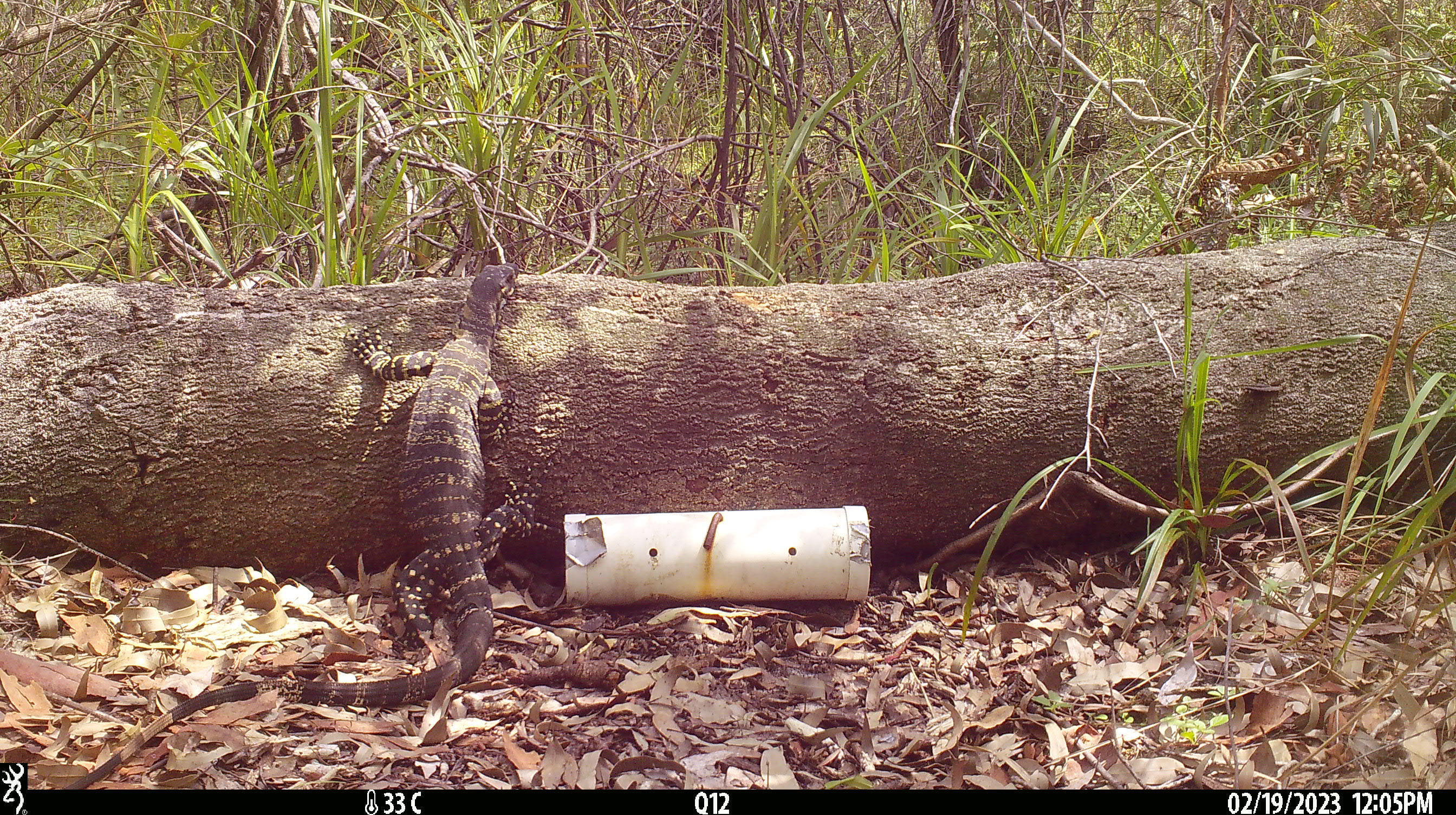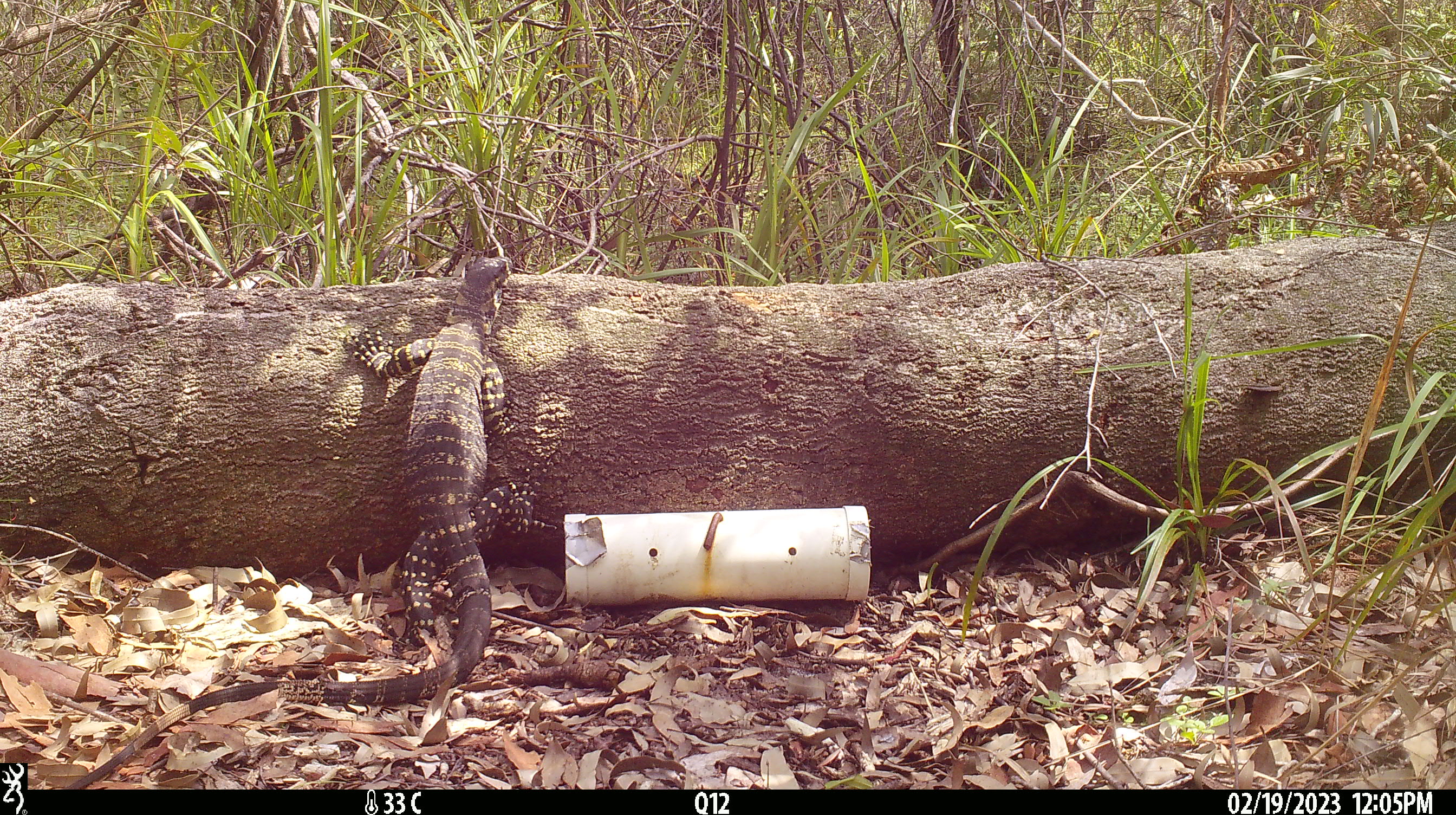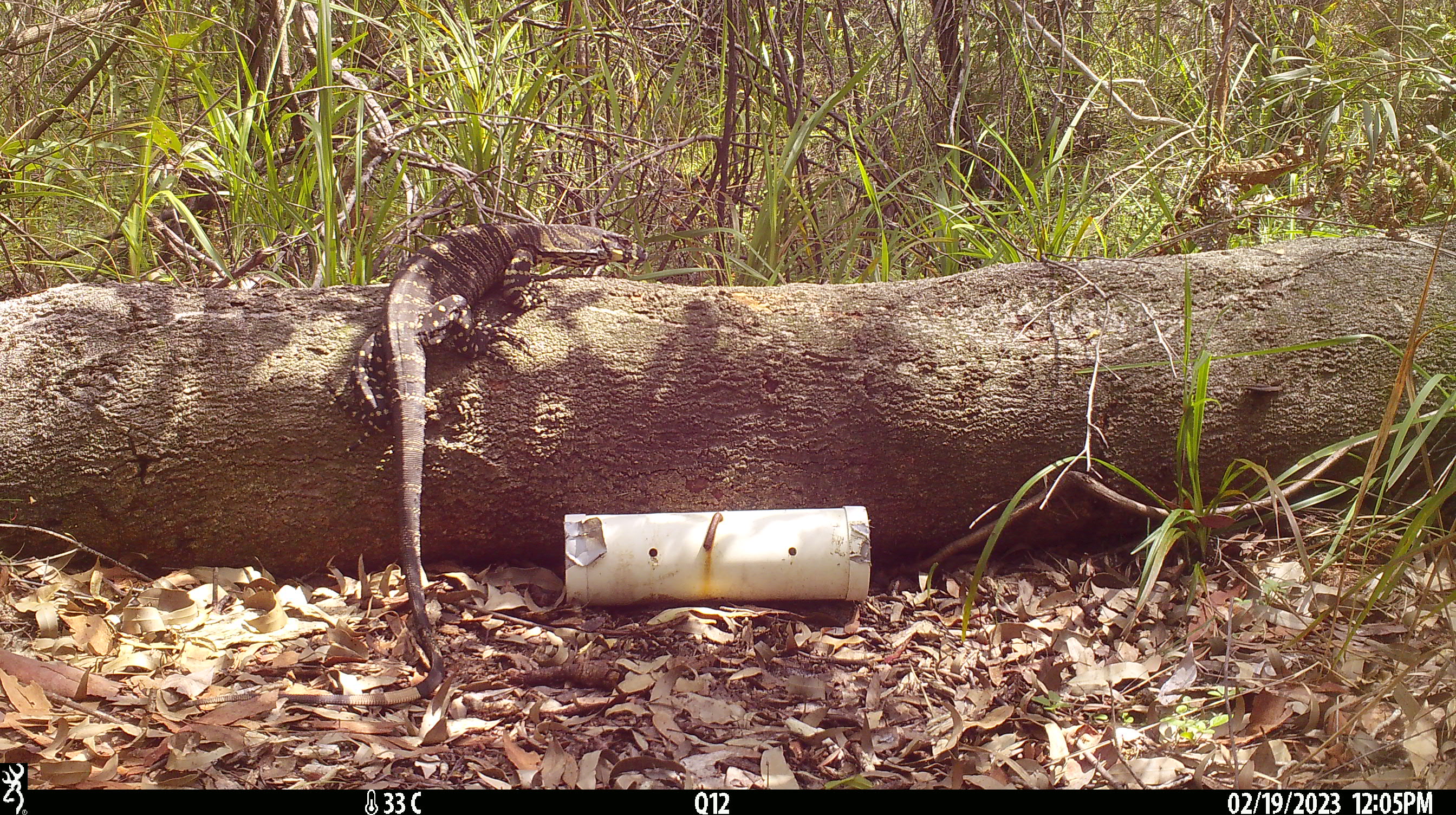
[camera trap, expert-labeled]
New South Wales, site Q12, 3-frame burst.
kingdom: Animalia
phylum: Chordata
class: Reptilia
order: Squamata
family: Varanidae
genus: Varanus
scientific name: Varanus varius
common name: lace monitor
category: goanna